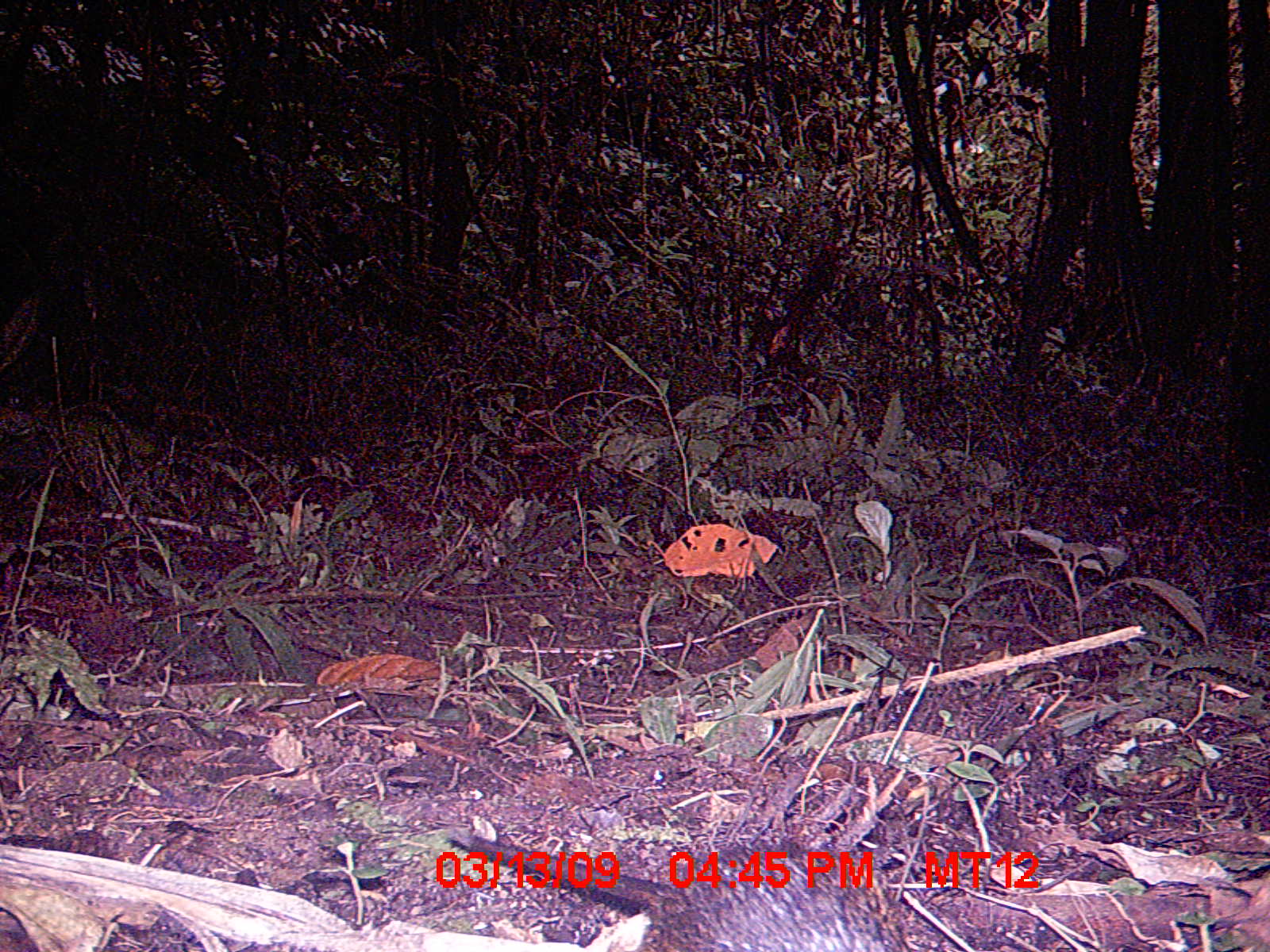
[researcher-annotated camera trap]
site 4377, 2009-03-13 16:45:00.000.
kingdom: Animalia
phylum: Chordata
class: Mammalia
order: Rodentia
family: Nesomyidae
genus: Nesomys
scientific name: Nesomys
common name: nesomys rodents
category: nesomys sp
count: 1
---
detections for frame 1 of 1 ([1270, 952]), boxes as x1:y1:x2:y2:
nesomys sp: 449:812:893:947